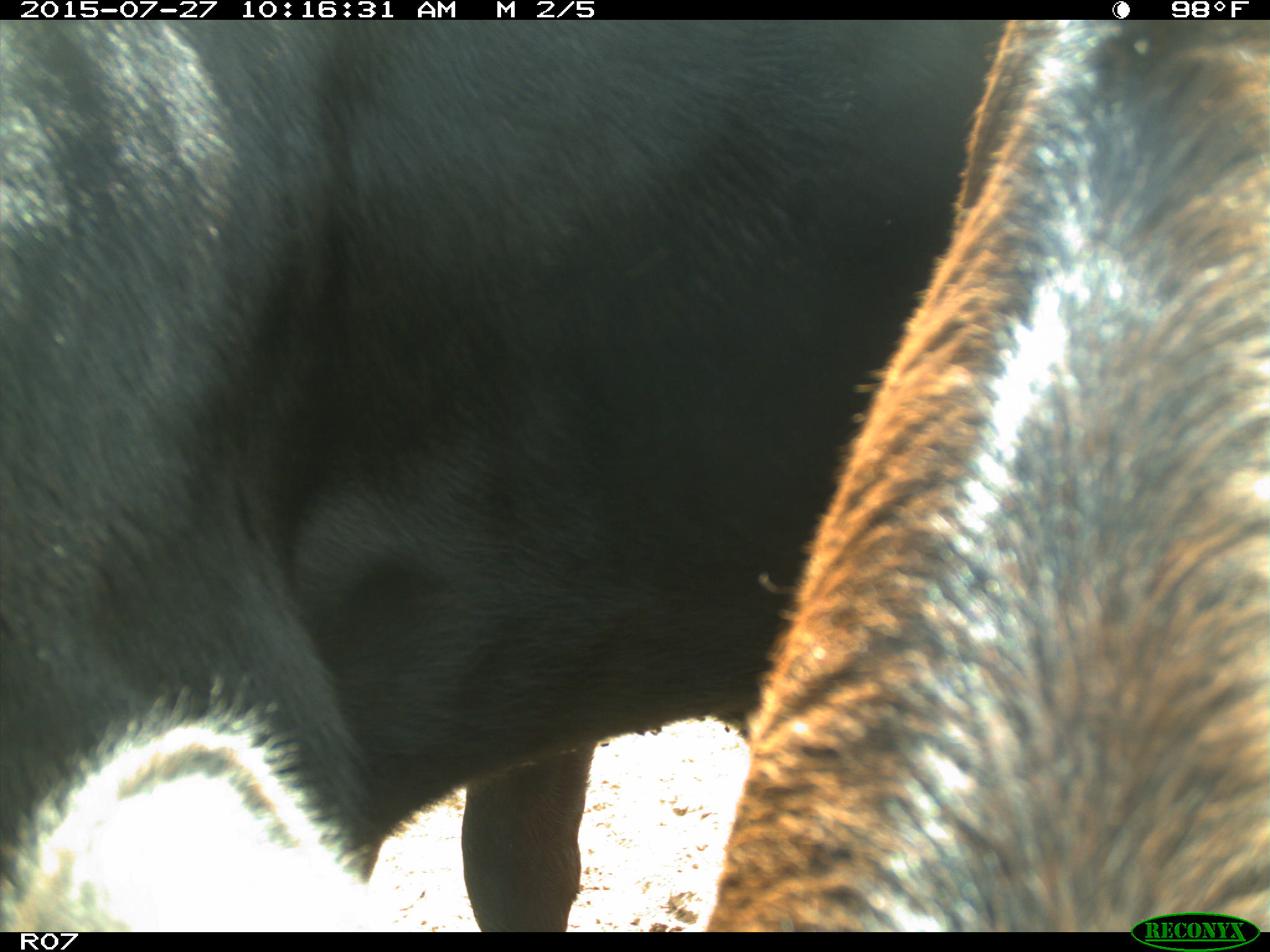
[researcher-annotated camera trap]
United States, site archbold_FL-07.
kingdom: Animalia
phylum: Chordata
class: Mammalia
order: Artiodactyla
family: Bovidae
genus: Bos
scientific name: Bos taurus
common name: domestic cow